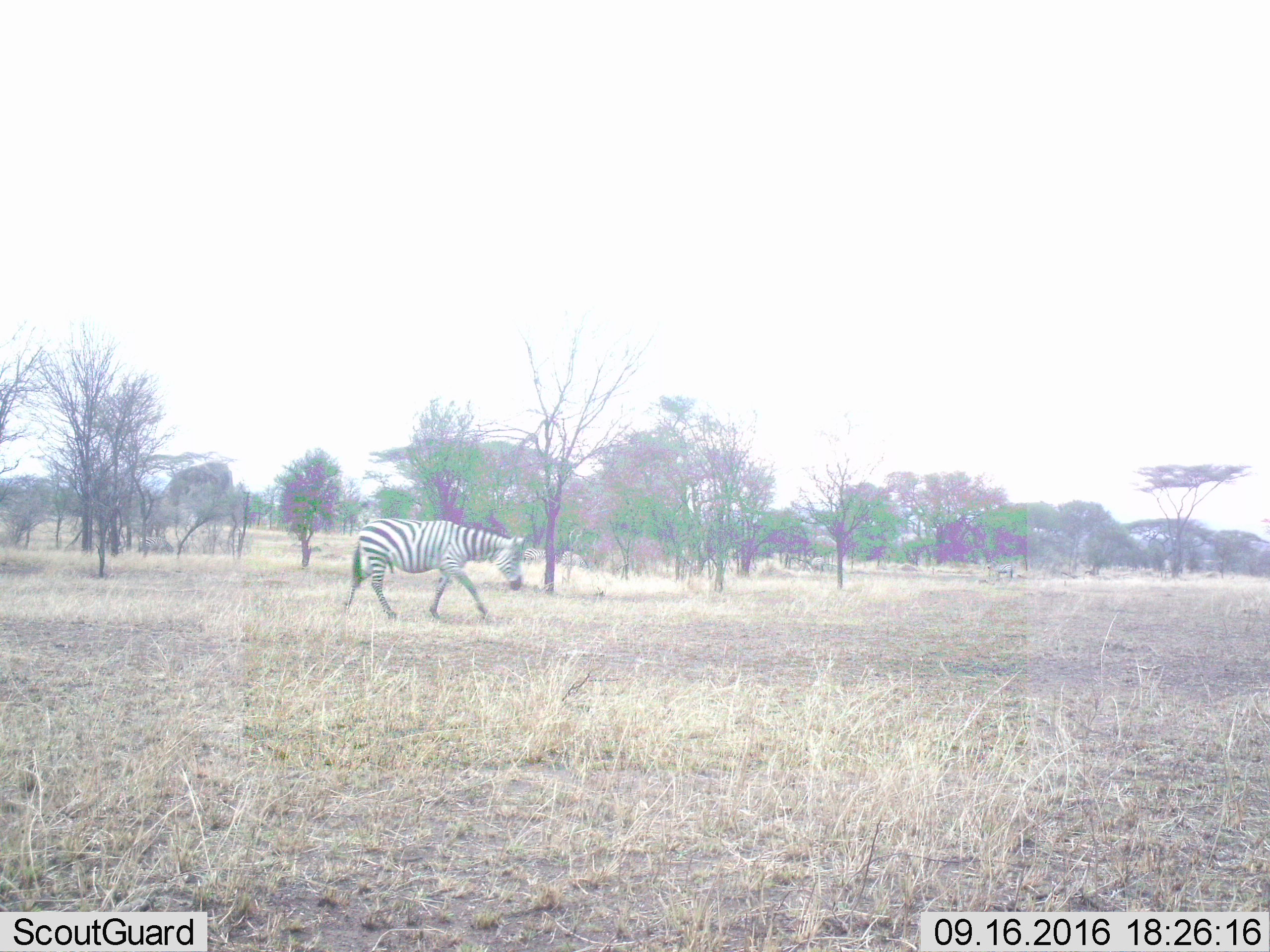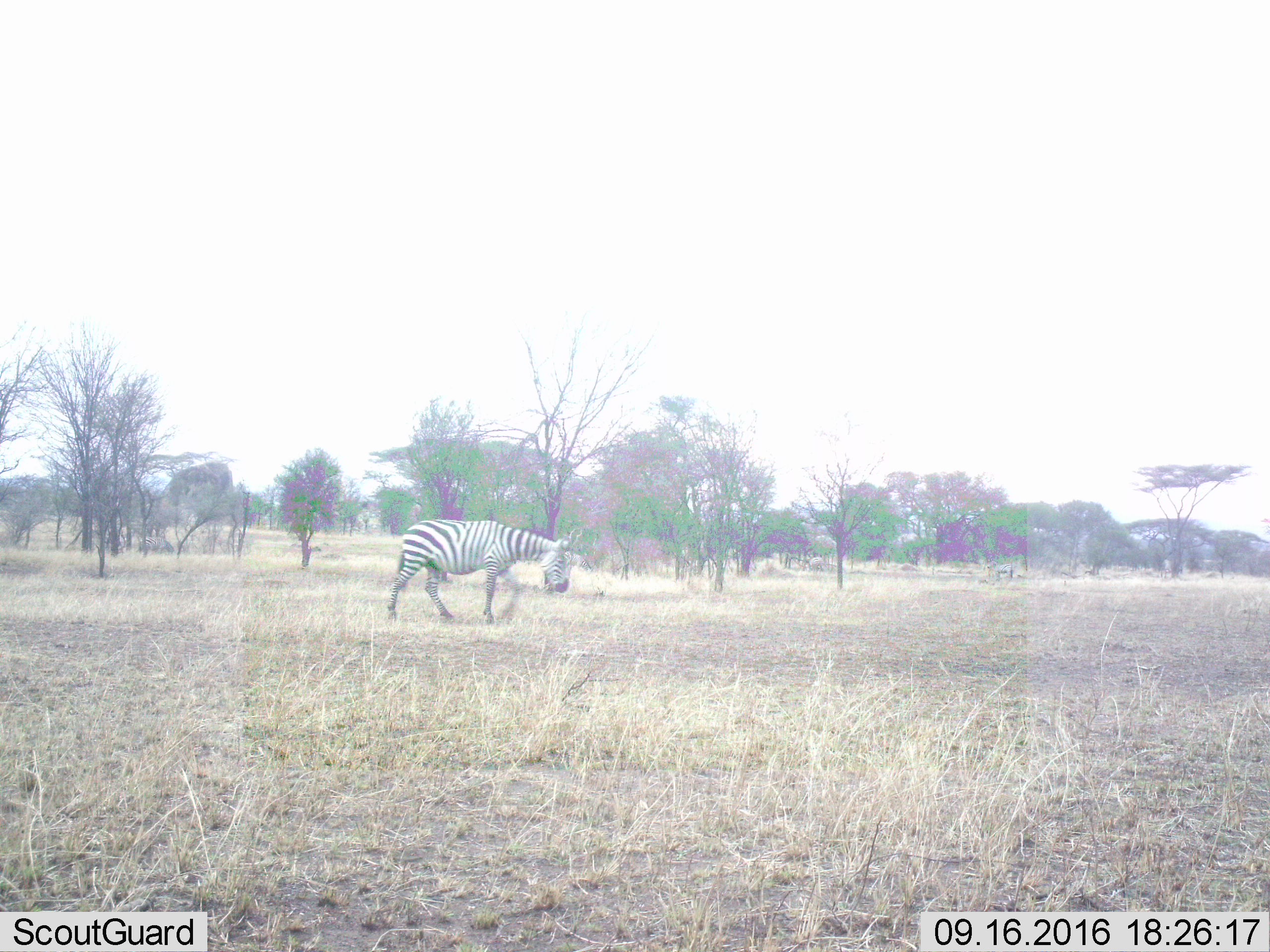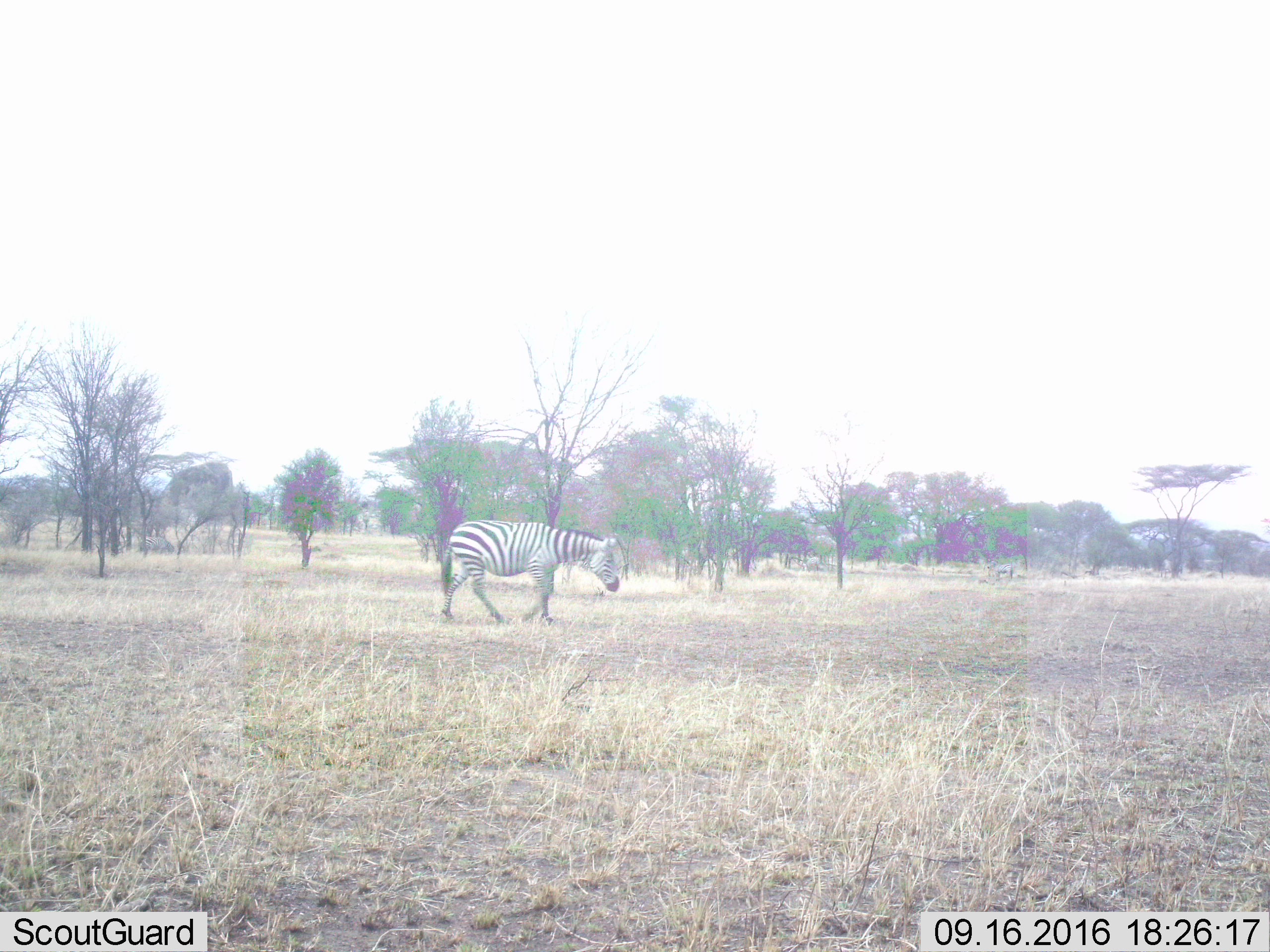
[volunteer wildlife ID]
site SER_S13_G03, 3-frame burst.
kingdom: Animalia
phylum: Chordata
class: Mammalia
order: Perissodactyla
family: Equidae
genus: Equus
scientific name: Equus quagga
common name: plains zebra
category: zebraplains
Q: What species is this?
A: Zebraplains (plains zebra) (Equus quagga).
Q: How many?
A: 3.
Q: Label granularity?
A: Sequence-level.